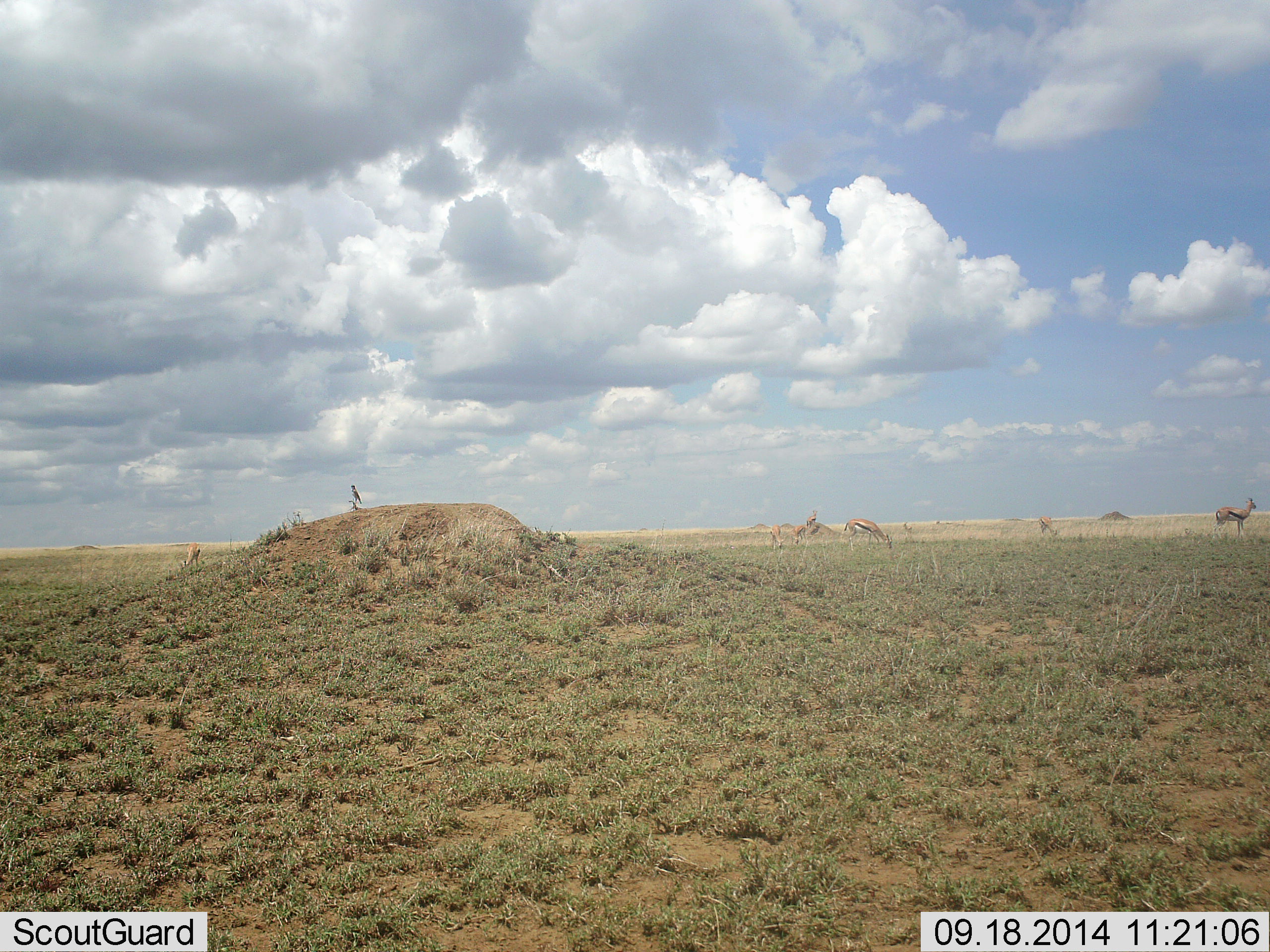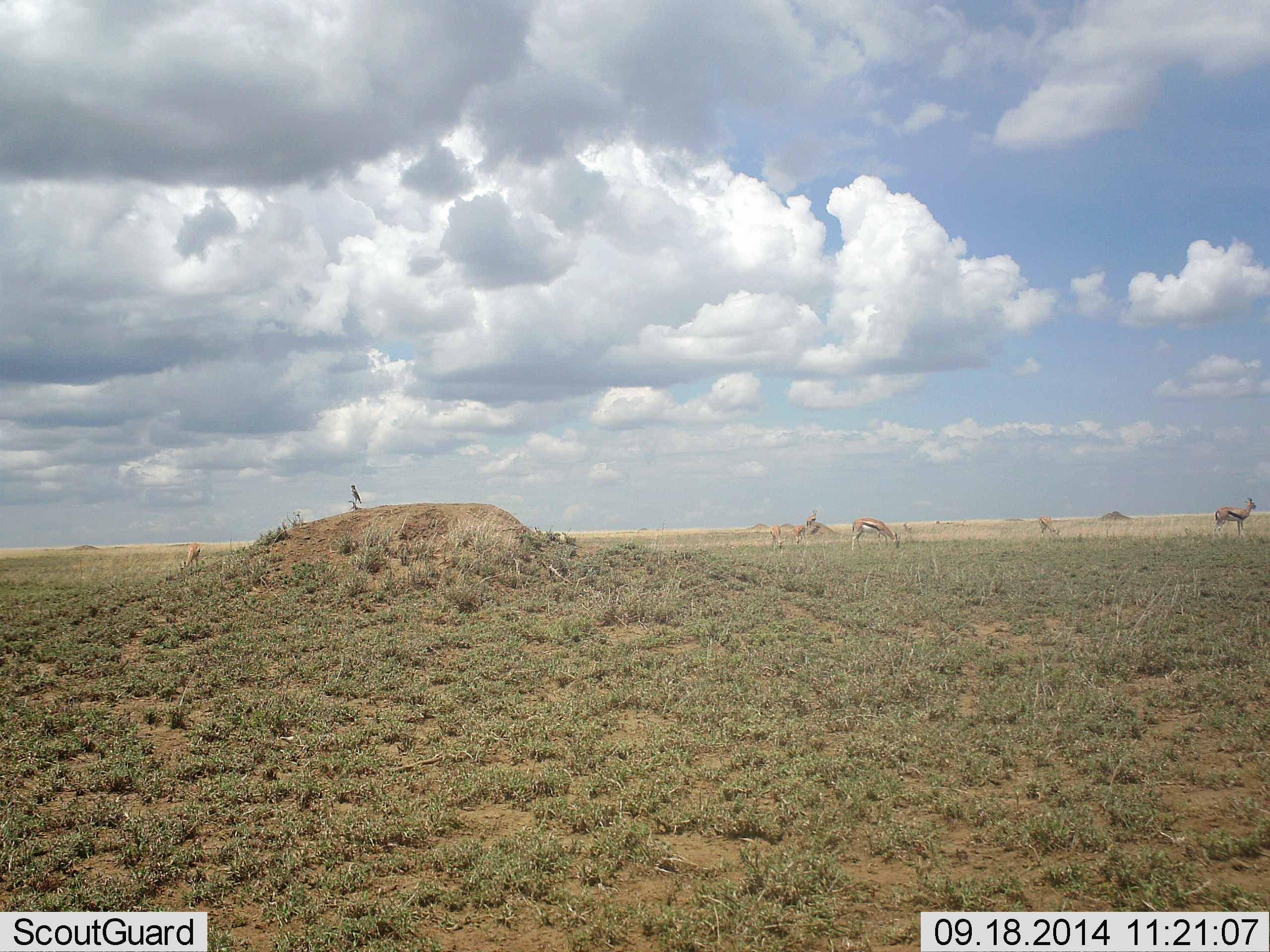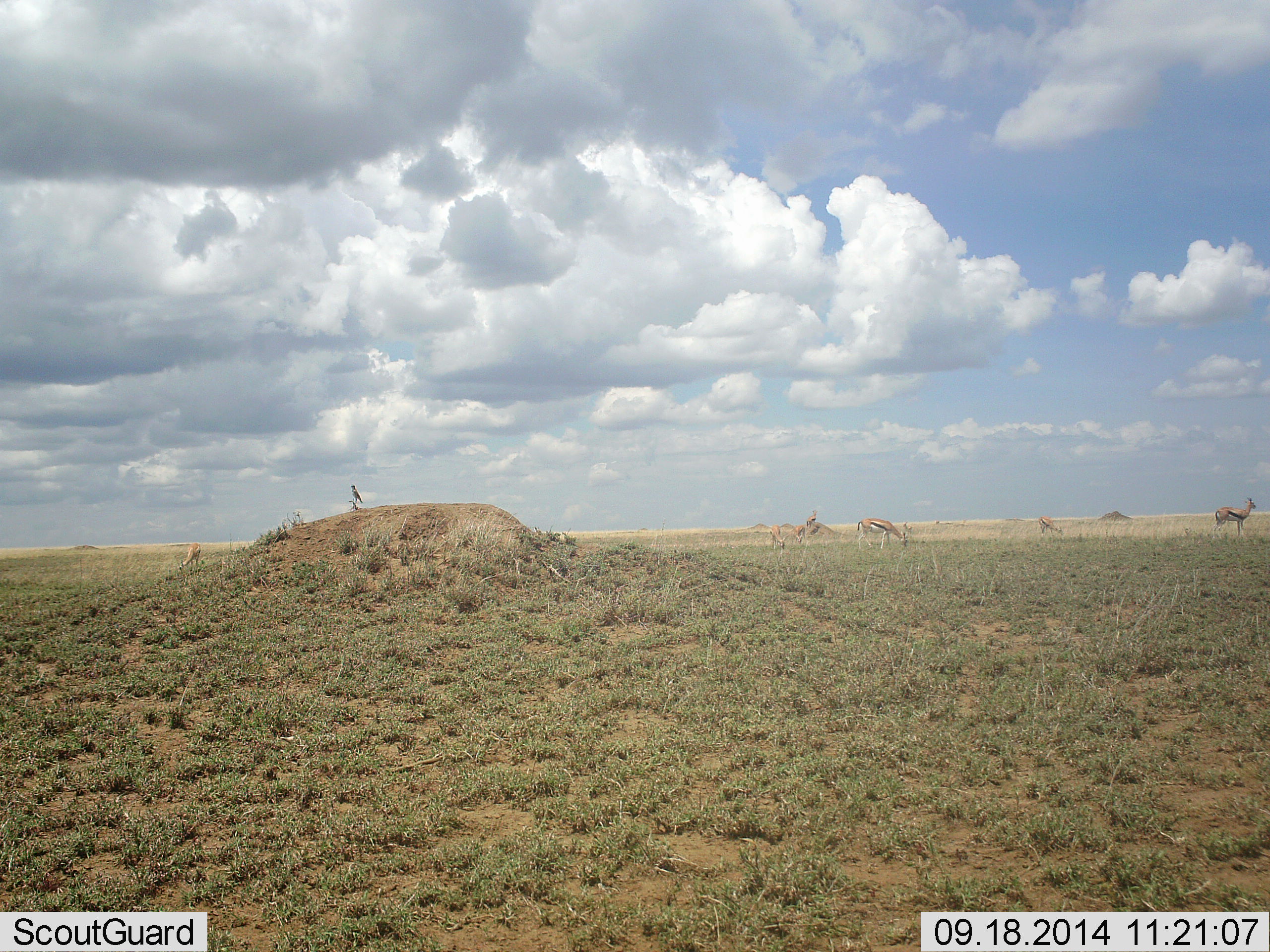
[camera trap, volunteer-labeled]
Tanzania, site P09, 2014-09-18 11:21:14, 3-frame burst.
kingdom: Animalia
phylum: Chordata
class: Mammalia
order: Artiodactyla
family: Bovidae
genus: Eudorcas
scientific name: Eudorcas thomsonii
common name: thomson's gazelle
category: gazellethomsons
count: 6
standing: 77%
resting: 0%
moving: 8%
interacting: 0%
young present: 0%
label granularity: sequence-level